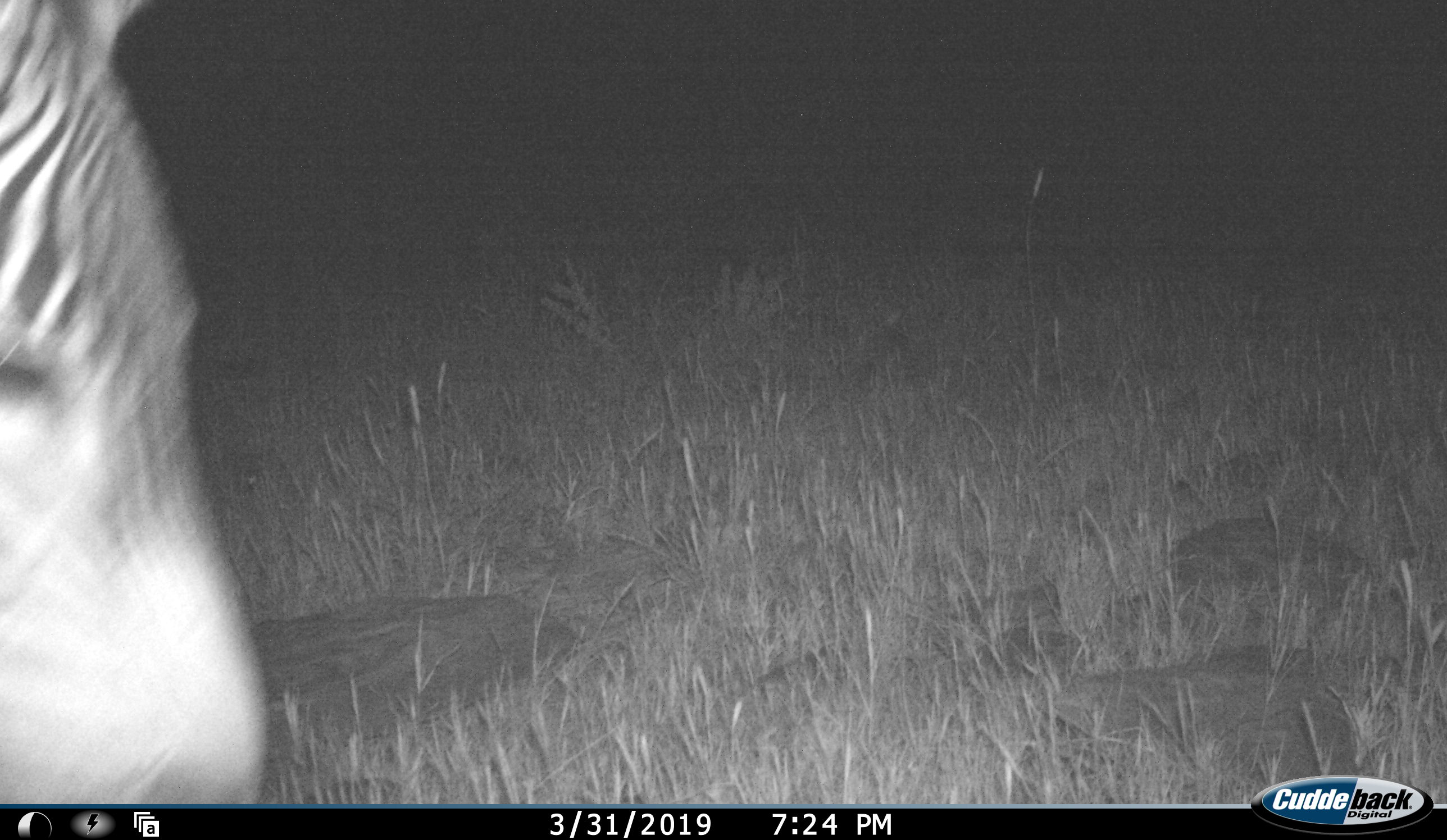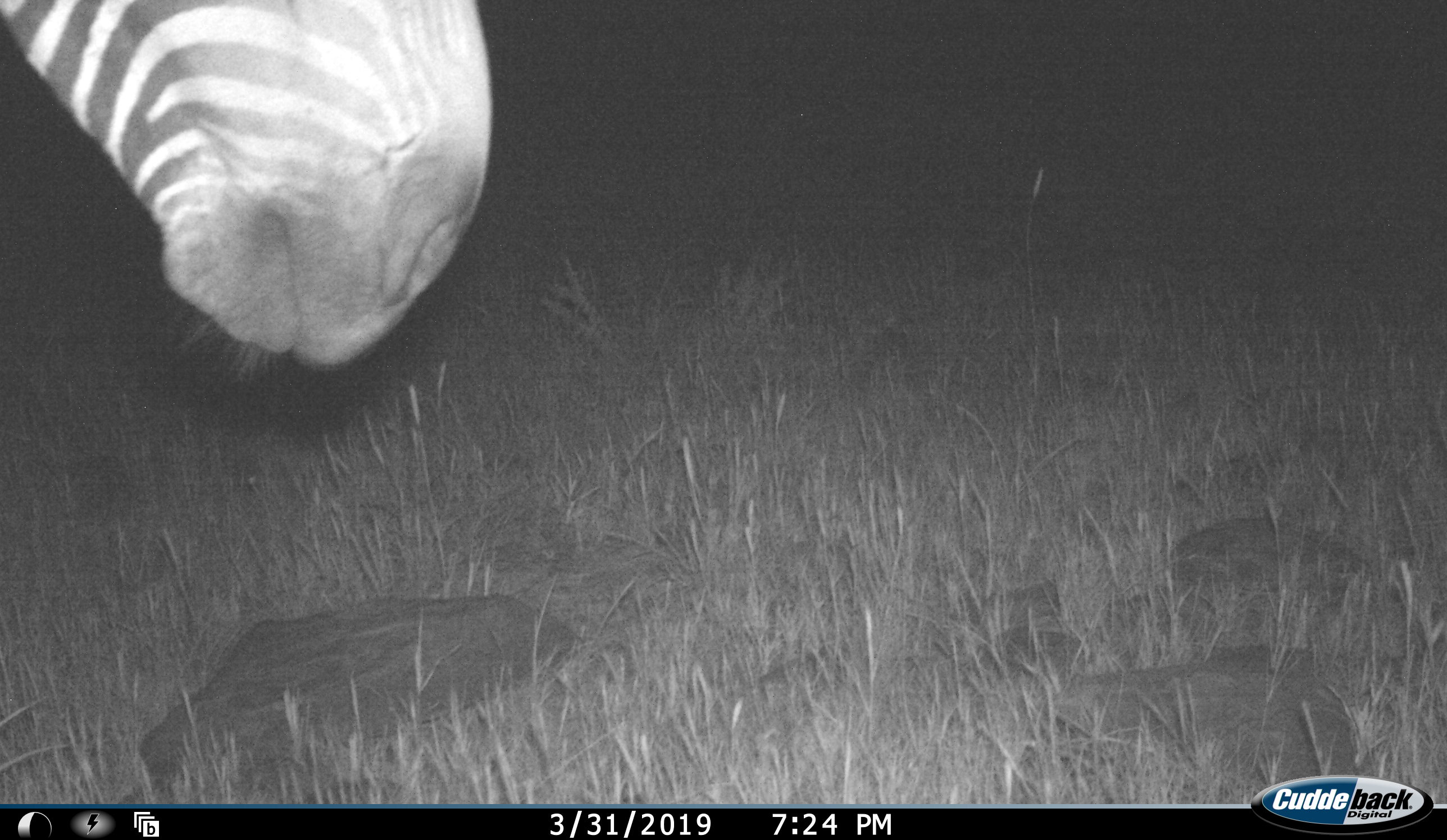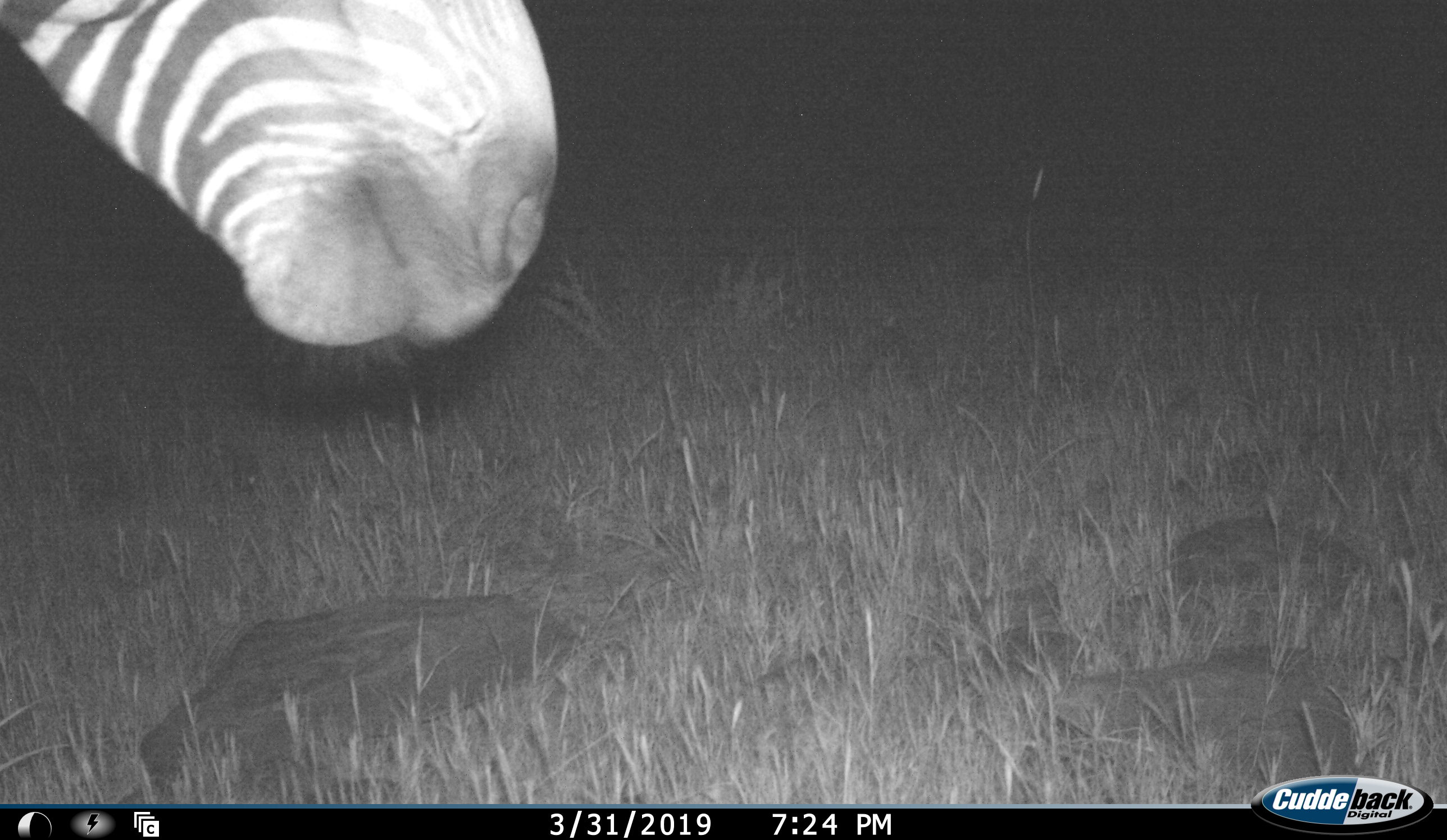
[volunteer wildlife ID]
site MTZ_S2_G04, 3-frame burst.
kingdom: Animalia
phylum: Chordata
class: Mammalia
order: Perissodactyla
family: Equidae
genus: Equus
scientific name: Equus zebra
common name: mountain zebra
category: zebramountain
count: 1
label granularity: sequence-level